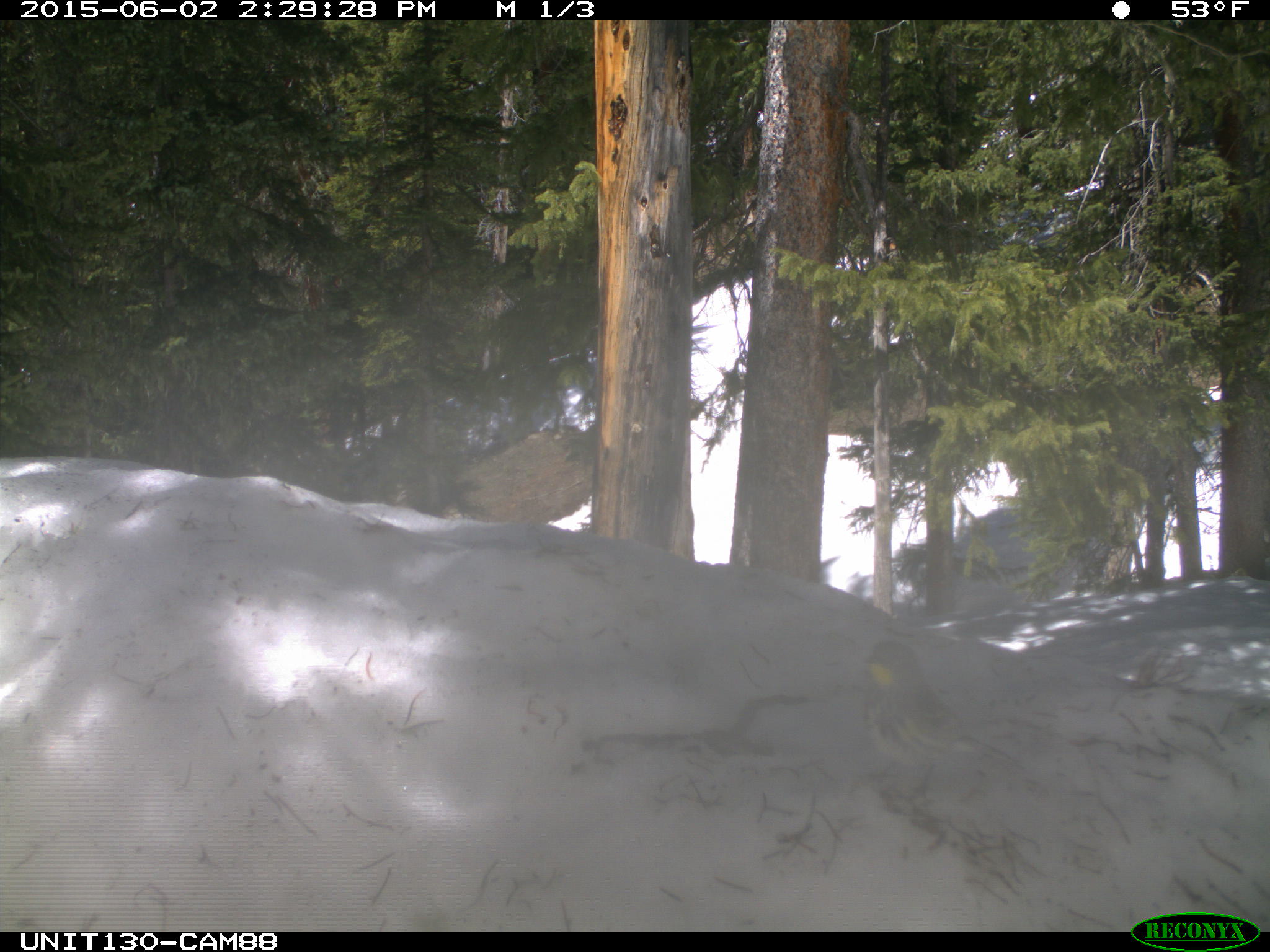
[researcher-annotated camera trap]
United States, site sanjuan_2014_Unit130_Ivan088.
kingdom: Animalia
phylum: Chordata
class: Aves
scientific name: Aves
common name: birds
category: unidentified bird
Unidentified bird (birds) (Aves).